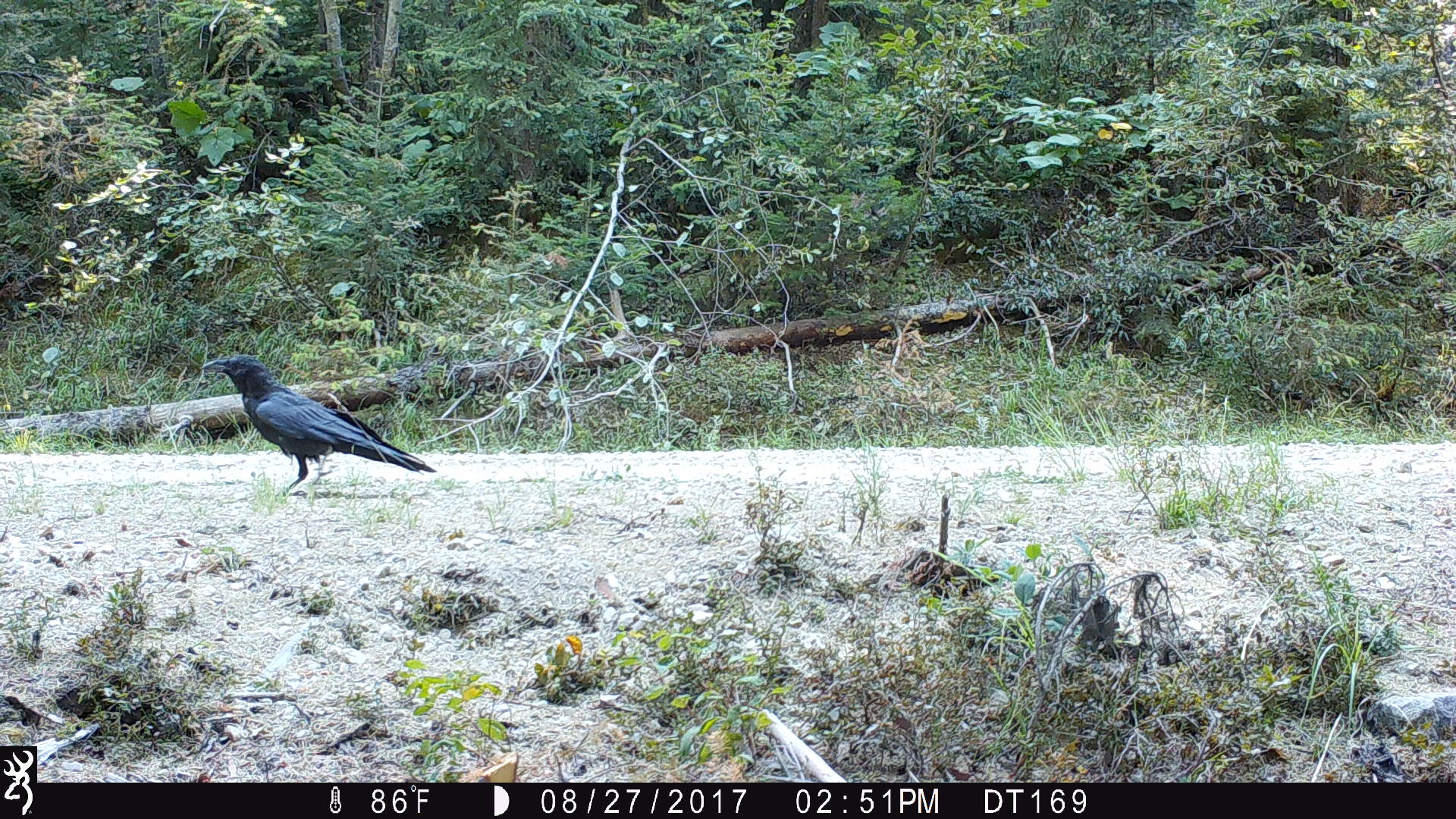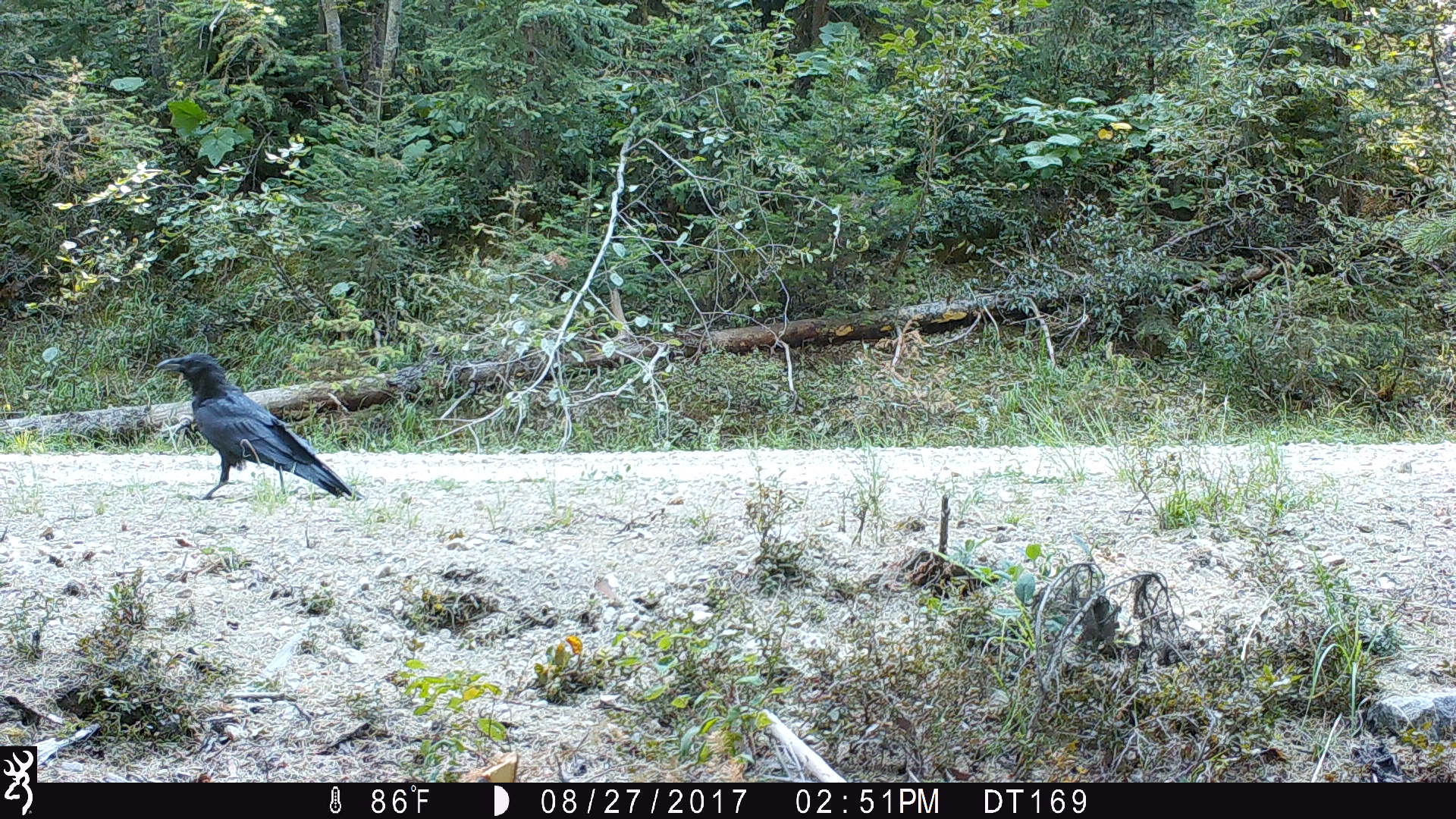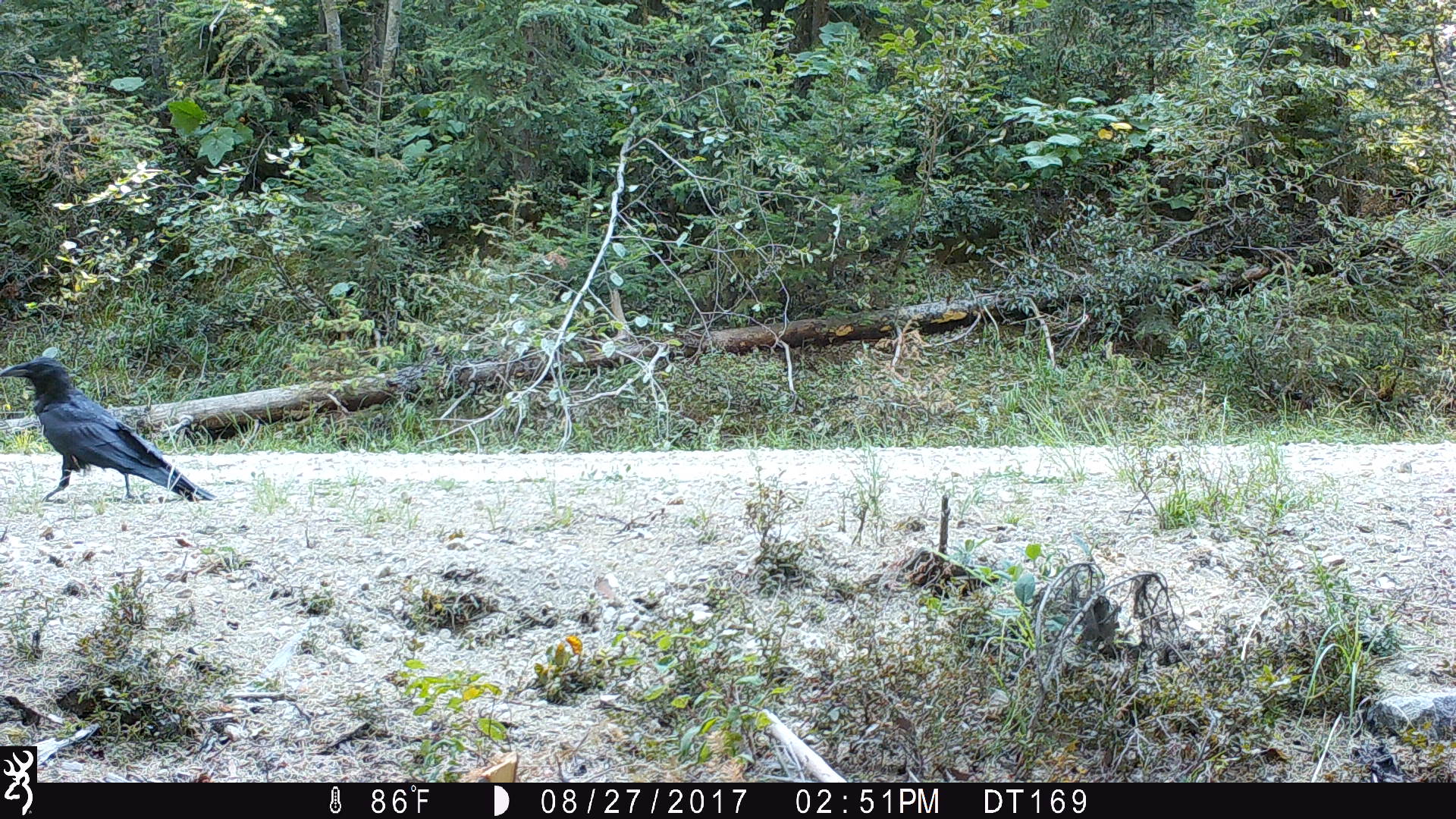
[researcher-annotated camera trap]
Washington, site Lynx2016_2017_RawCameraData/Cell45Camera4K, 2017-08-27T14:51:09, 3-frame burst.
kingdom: Animalia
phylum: Chordata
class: Aves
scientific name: Aves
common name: birds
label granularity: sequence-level